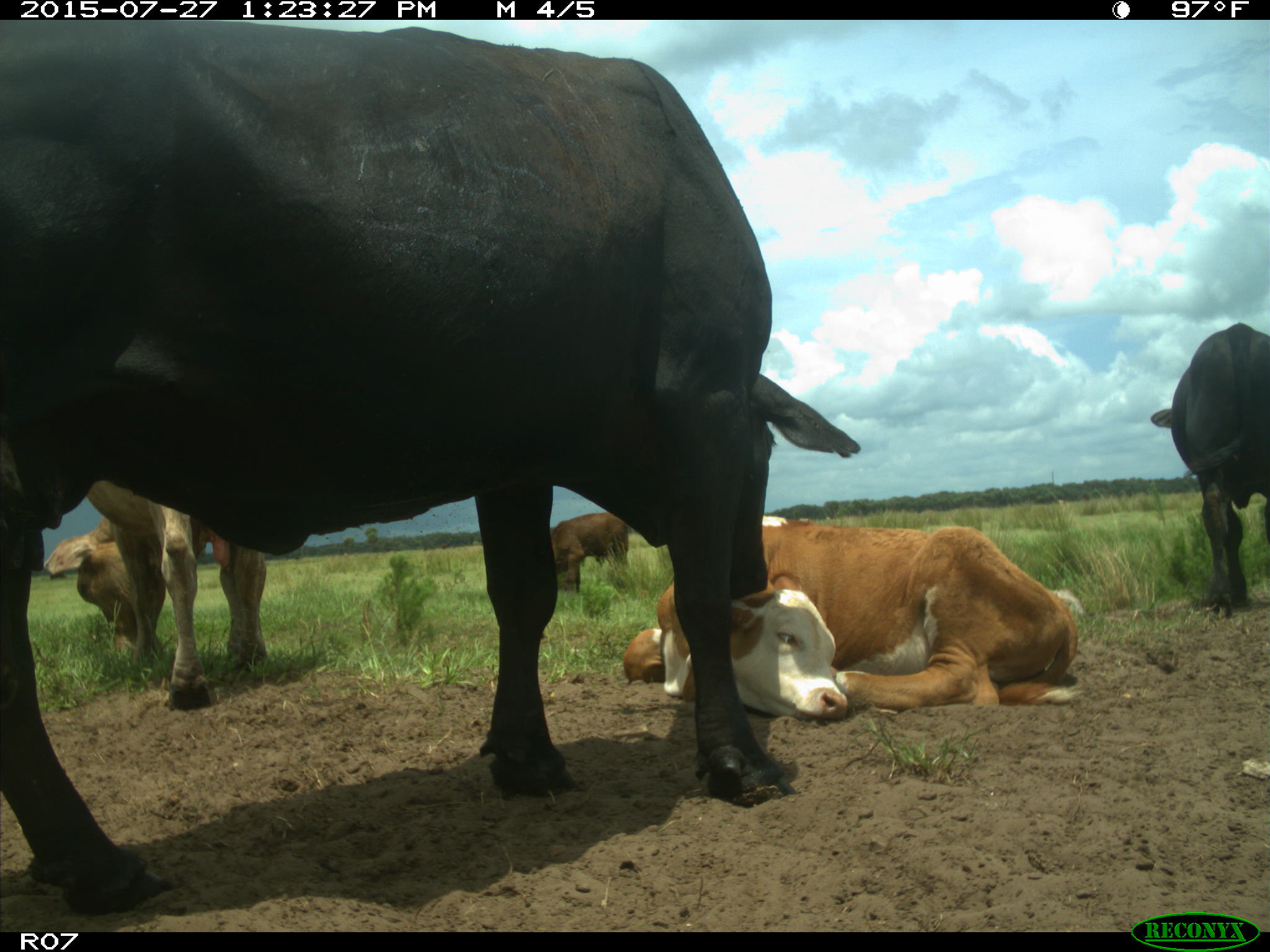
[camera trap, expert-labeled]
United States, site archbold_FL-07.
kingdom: Animalia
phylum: Chordata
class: Mammalia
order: Artiodactyla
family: Bovidae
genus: Bos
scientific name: Bos taurus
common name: domestic cow